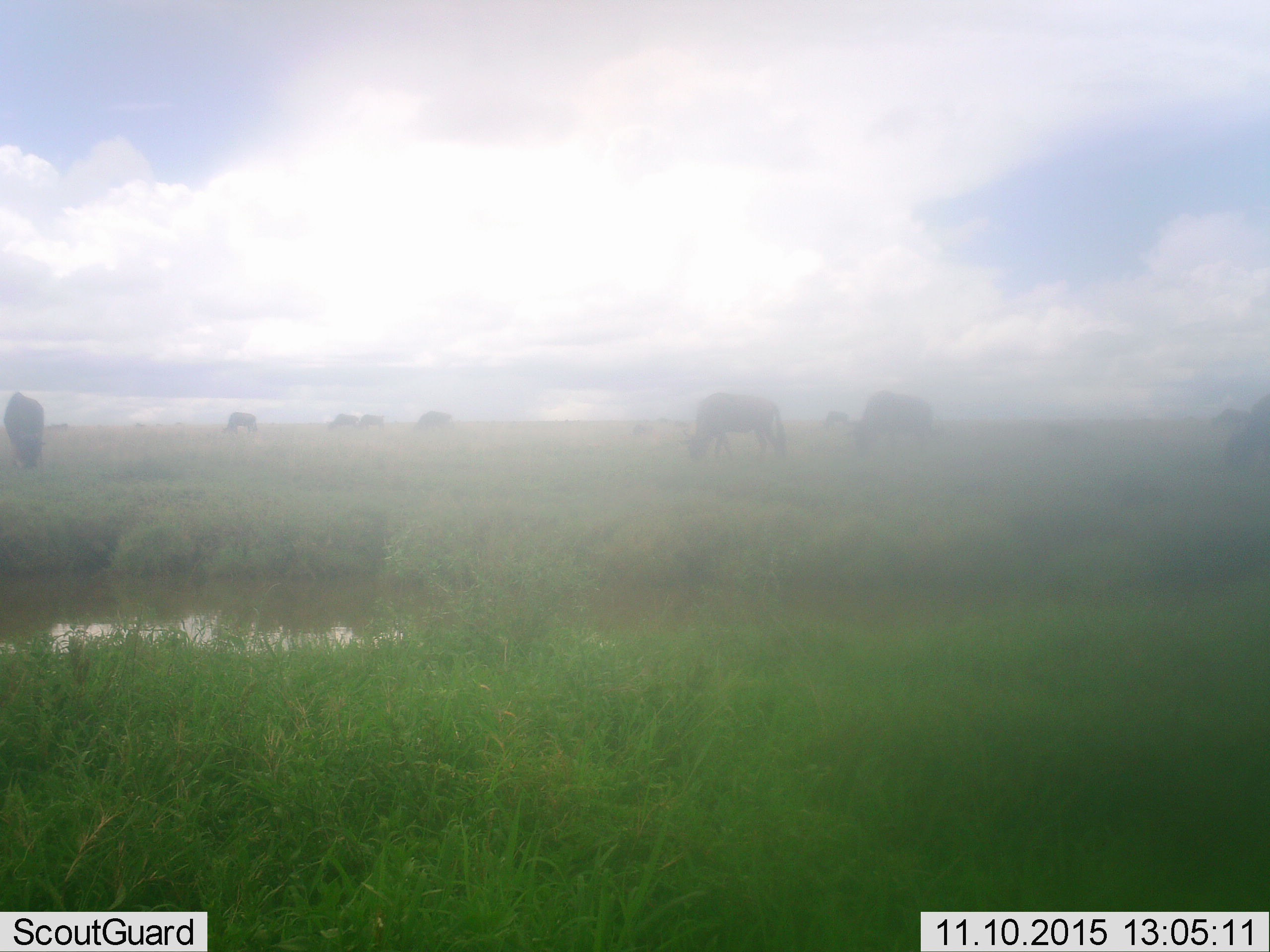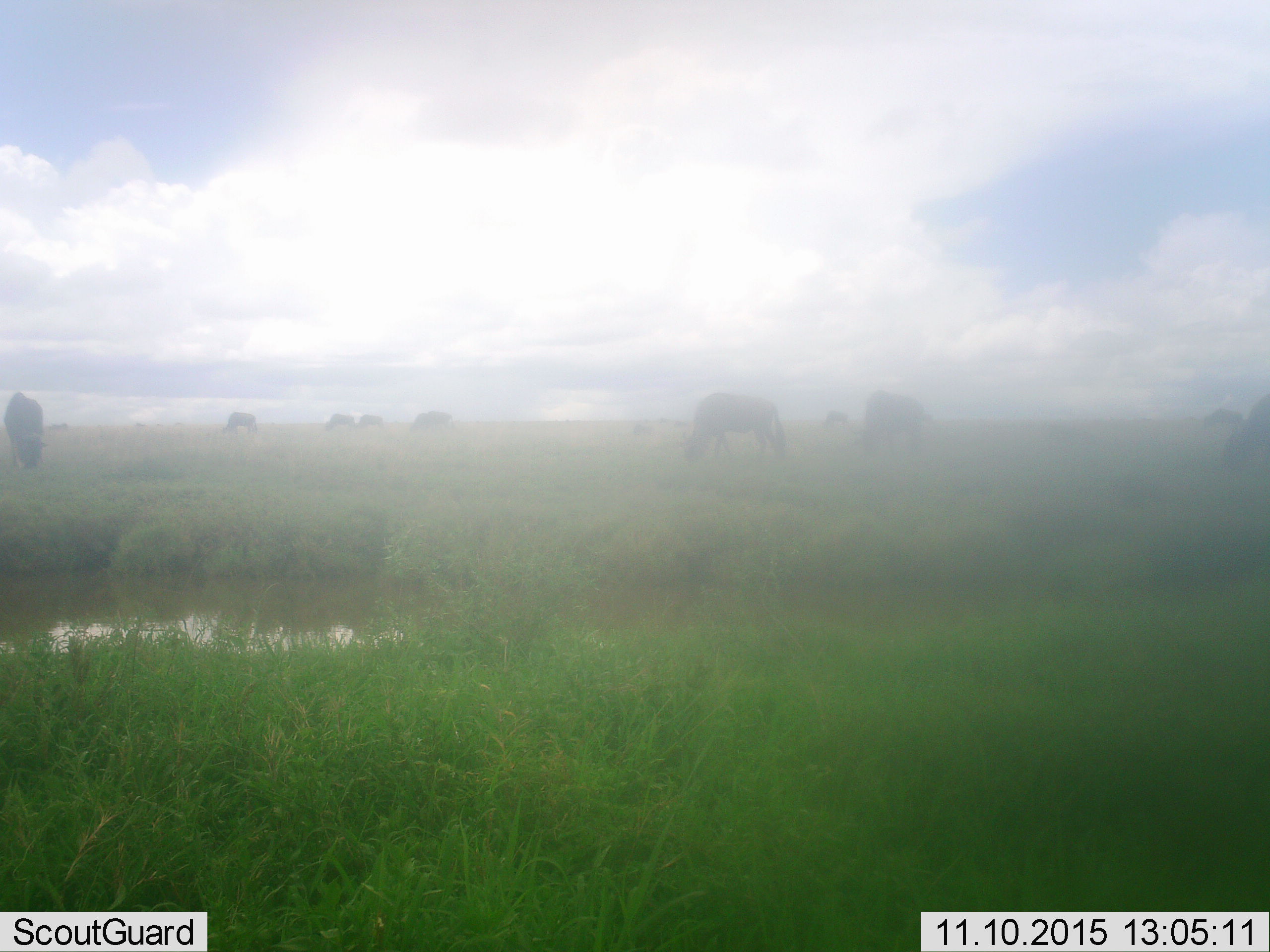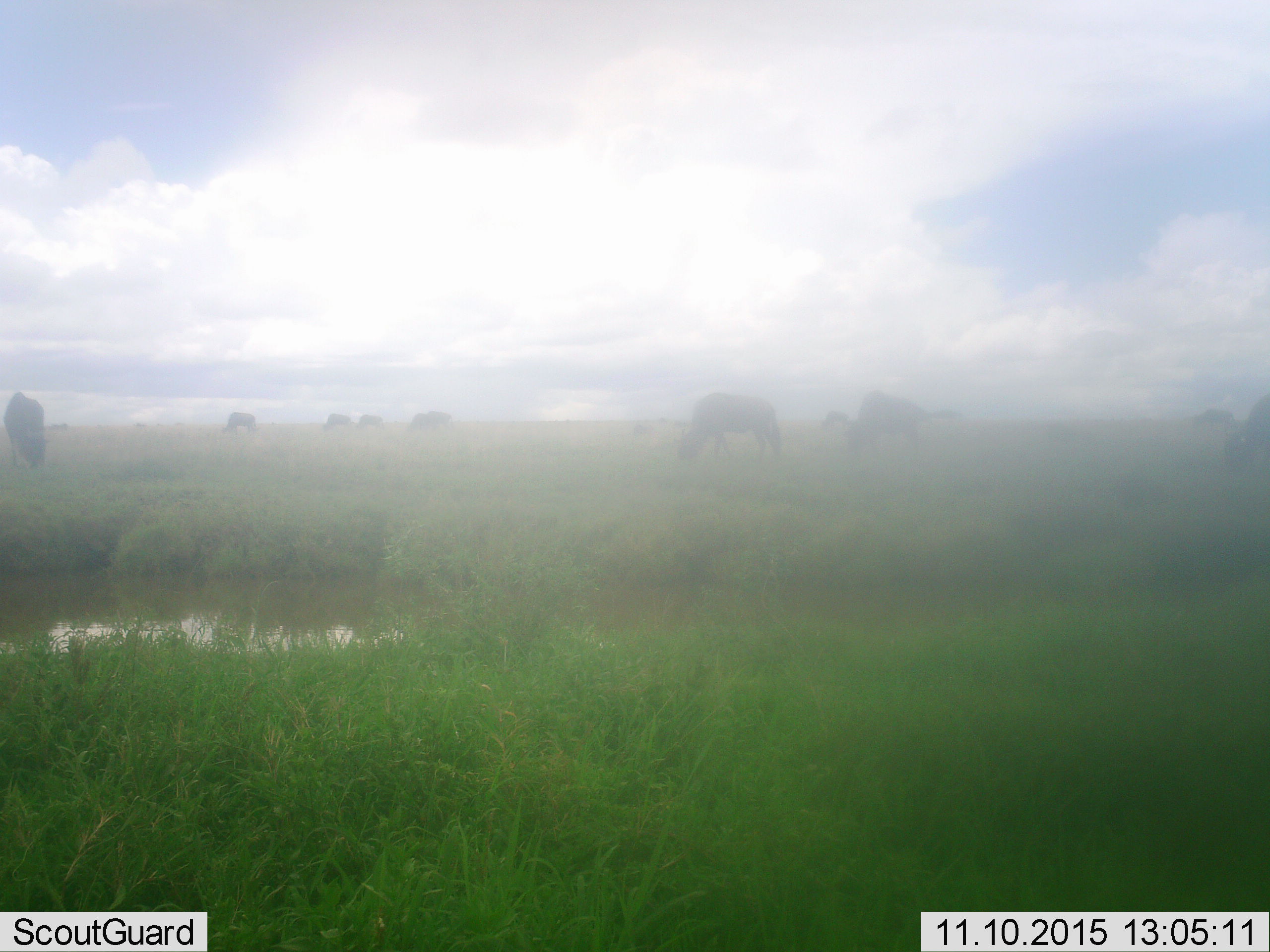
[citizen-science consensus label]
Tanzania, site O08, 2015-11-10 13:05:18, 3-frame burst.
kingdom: Animalia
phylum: Chordata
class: Mammalia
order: Artiodactyla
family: Bovidae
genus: Connochaetes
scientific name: Connochaetes taurinus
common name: blue wildebeest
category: wildebeest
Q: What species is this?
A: Wildebeest (blue wildebeest) (Connochaetes taurinus).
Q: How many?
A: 11-50.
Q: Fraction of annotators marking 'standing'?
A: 33%.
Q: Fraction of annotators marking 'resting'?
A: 11%.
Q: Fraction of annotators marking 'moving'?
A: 22%.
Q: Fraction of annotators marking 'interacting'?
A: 0%.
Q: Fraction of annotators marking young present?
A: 0%.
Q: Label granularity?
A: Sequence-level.